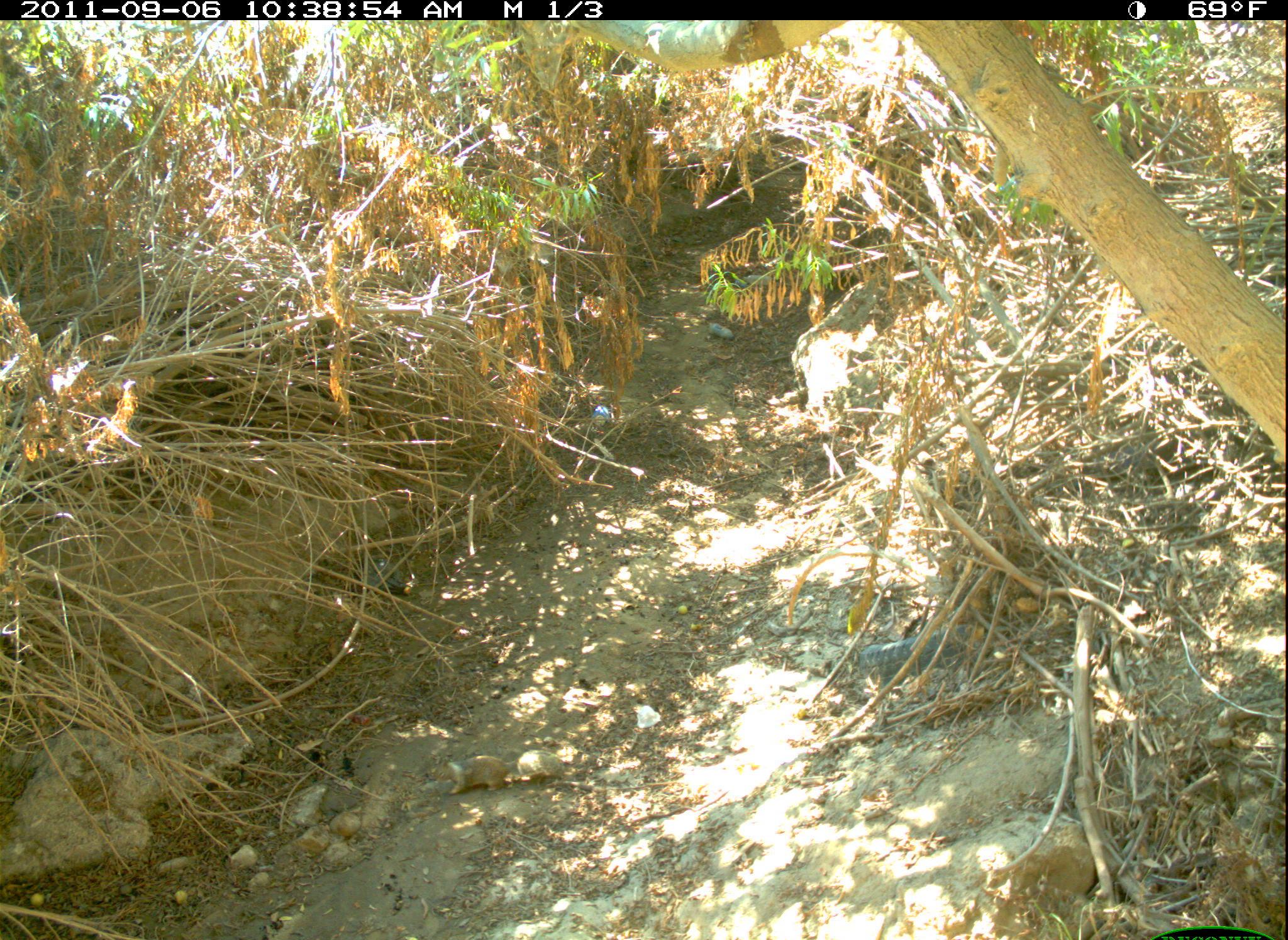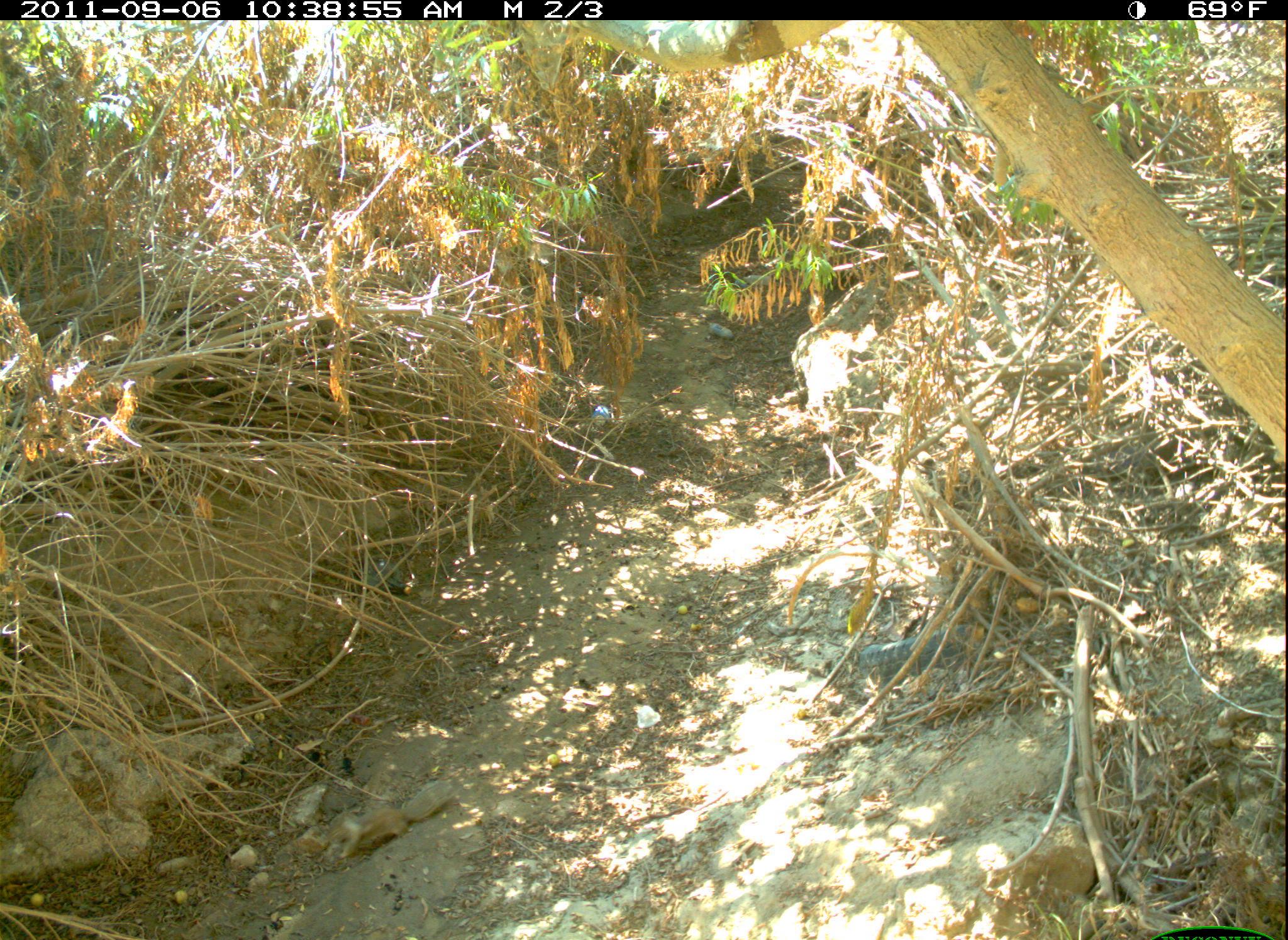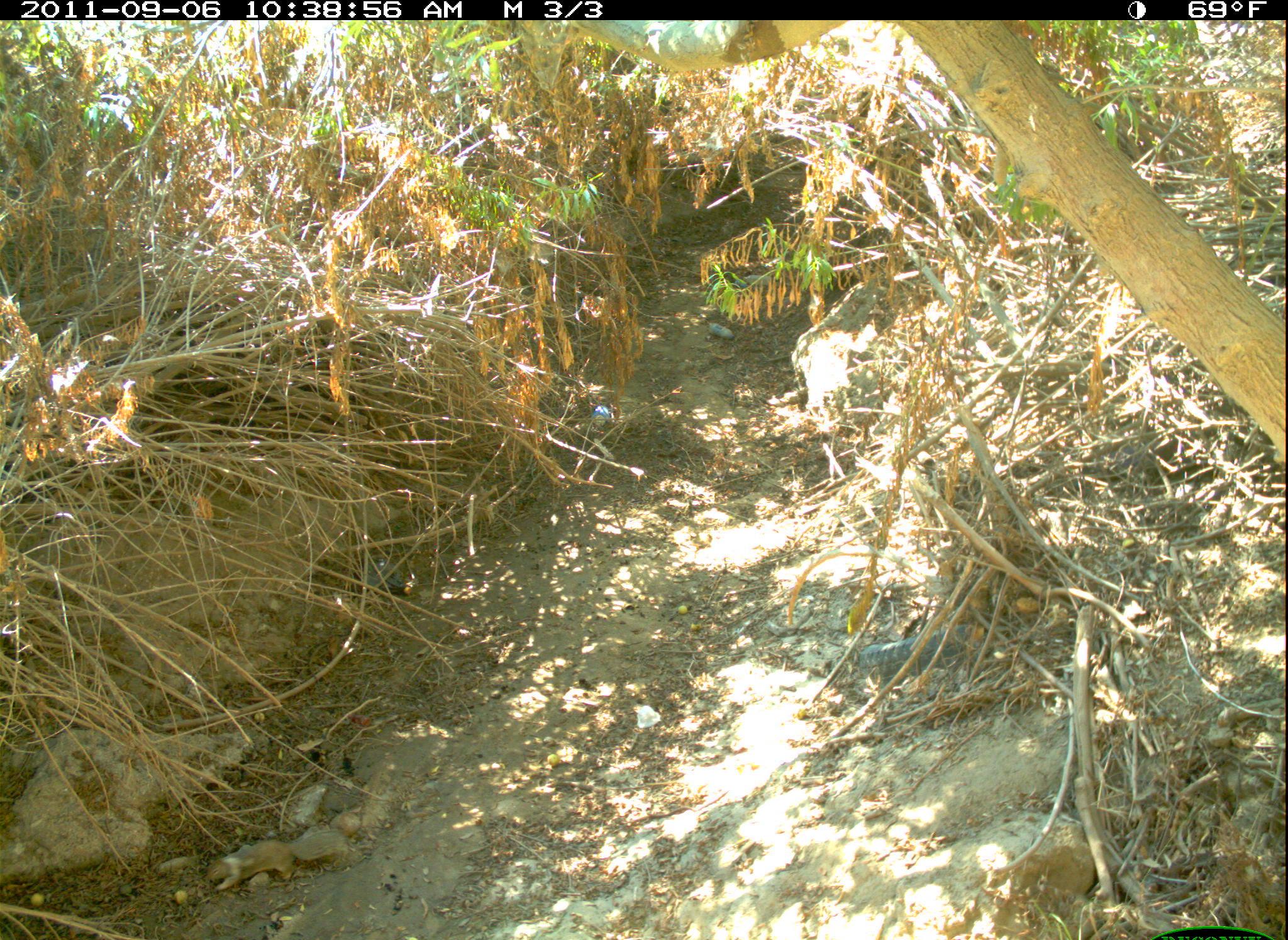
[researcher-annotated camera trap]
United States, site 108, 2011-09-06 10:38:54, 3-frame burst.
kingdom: Animalia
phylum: Chordata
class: Mammalia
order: Rodentia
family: Sciuridae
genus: Sciurus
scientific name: Sciurus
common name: squirrel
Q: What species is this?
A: Squirrel (Sciurus).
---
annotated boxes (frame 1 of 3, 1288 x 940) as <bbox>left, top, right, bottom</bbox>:
squirrel: <bbox>425, 751, 580, 802</bbox>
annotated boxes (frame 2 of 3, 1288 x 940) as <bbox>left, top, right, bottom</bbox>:
squirrel: <bbox>293, 763, 452, 868</bbox>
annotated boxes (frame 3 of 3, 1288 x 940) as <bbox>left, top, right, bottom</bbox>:
squirrel: <bbox>182, 812, 390, 902</bbox>